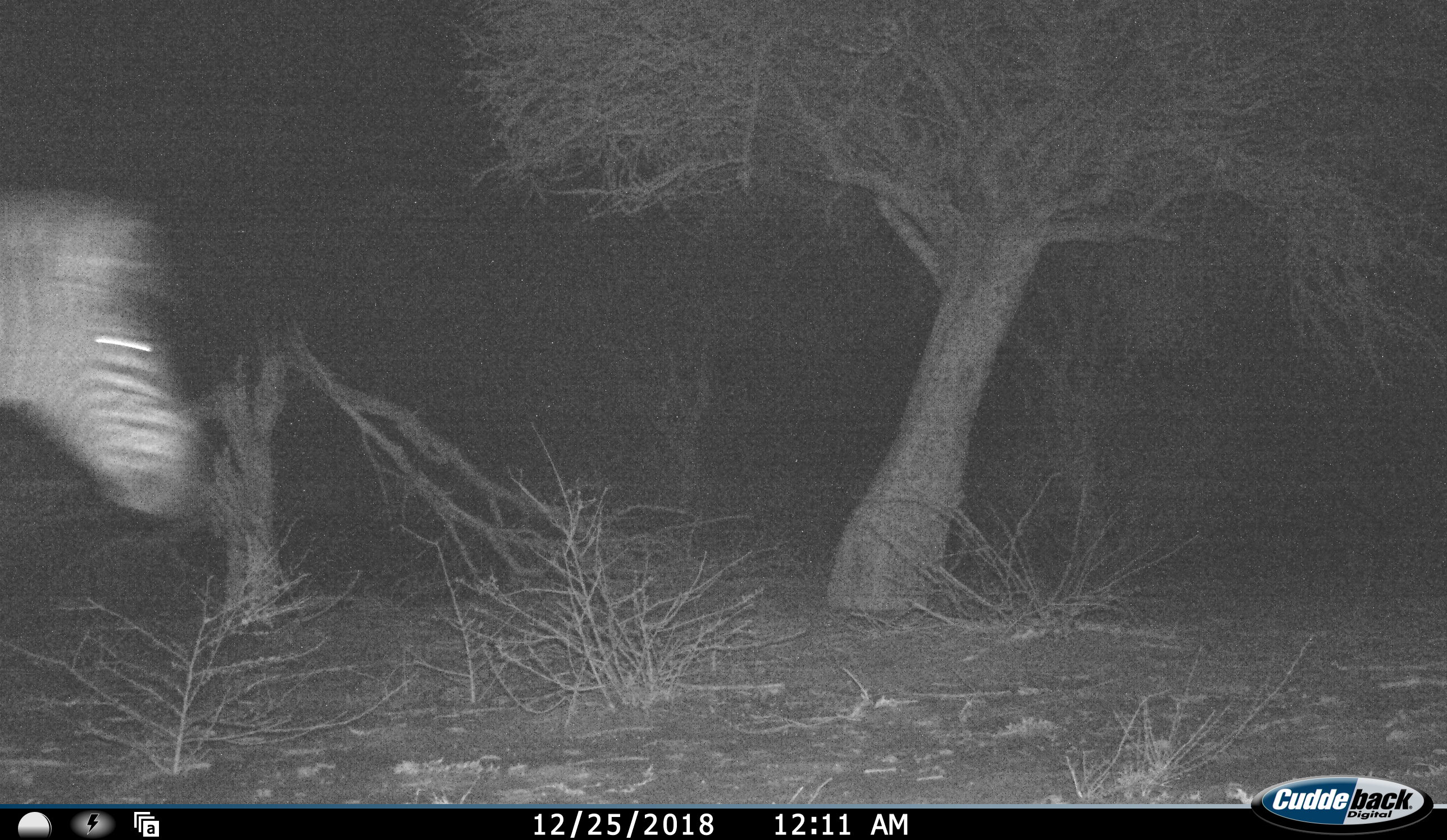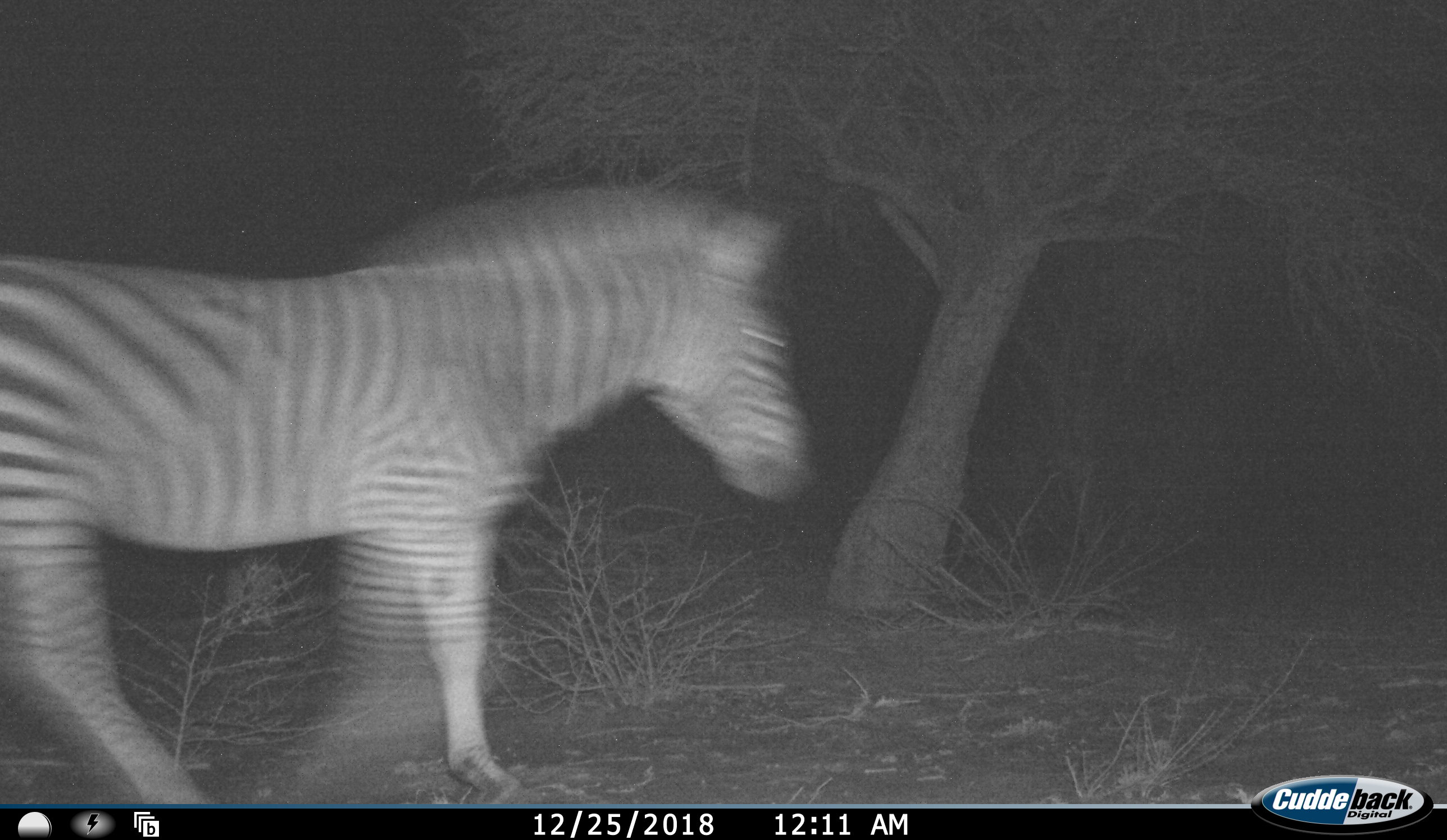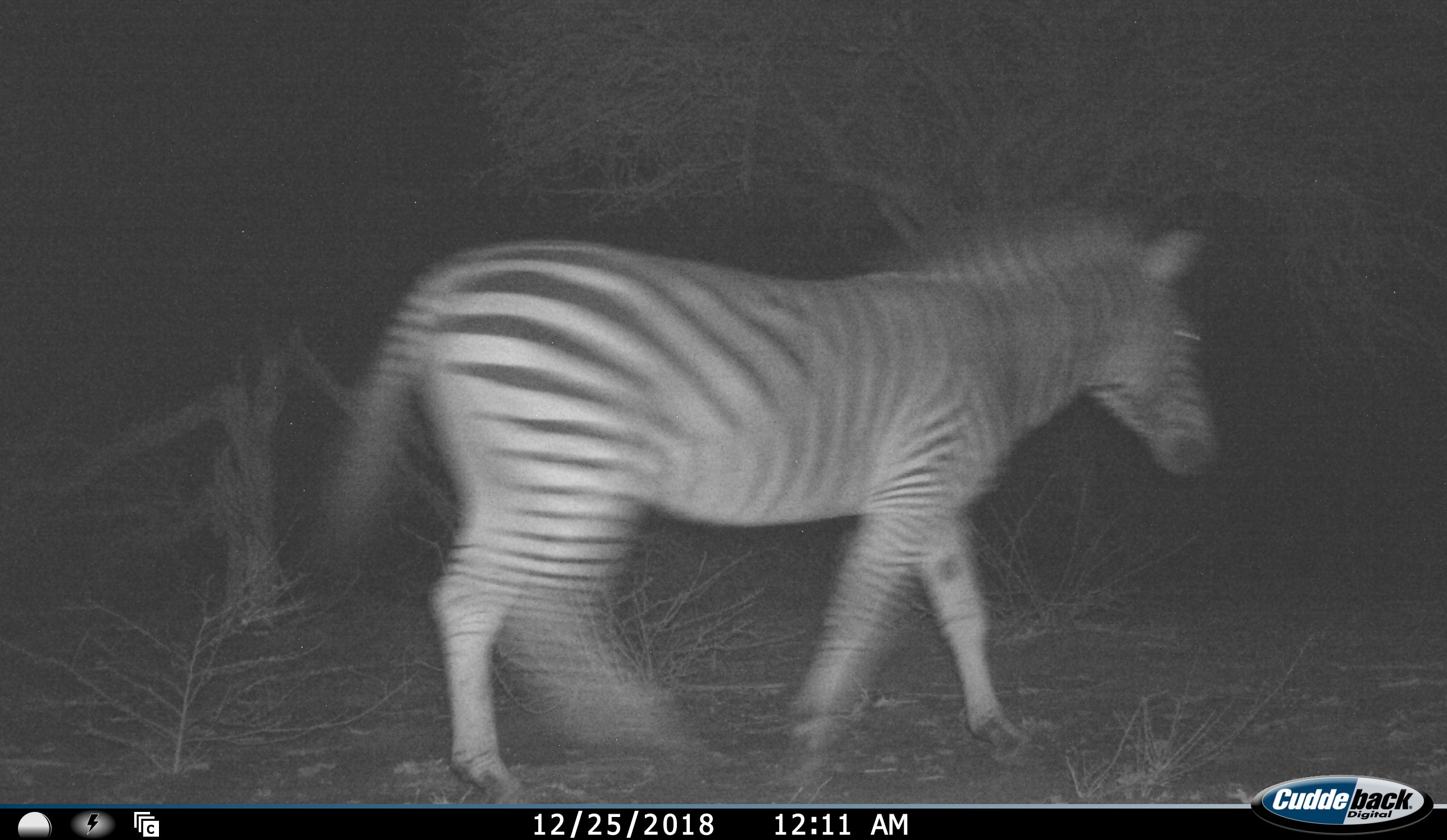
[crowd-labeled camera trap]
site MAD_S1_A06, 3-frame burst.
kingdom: Animalia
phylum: Chordata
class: Mammalia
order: Perissodactyla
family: Equidae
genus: Equus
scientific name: Equus quagga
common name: plains zebra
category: zebraplains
Zebraplains (plains zebra) (Equus quagga), count 1. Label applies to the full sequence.